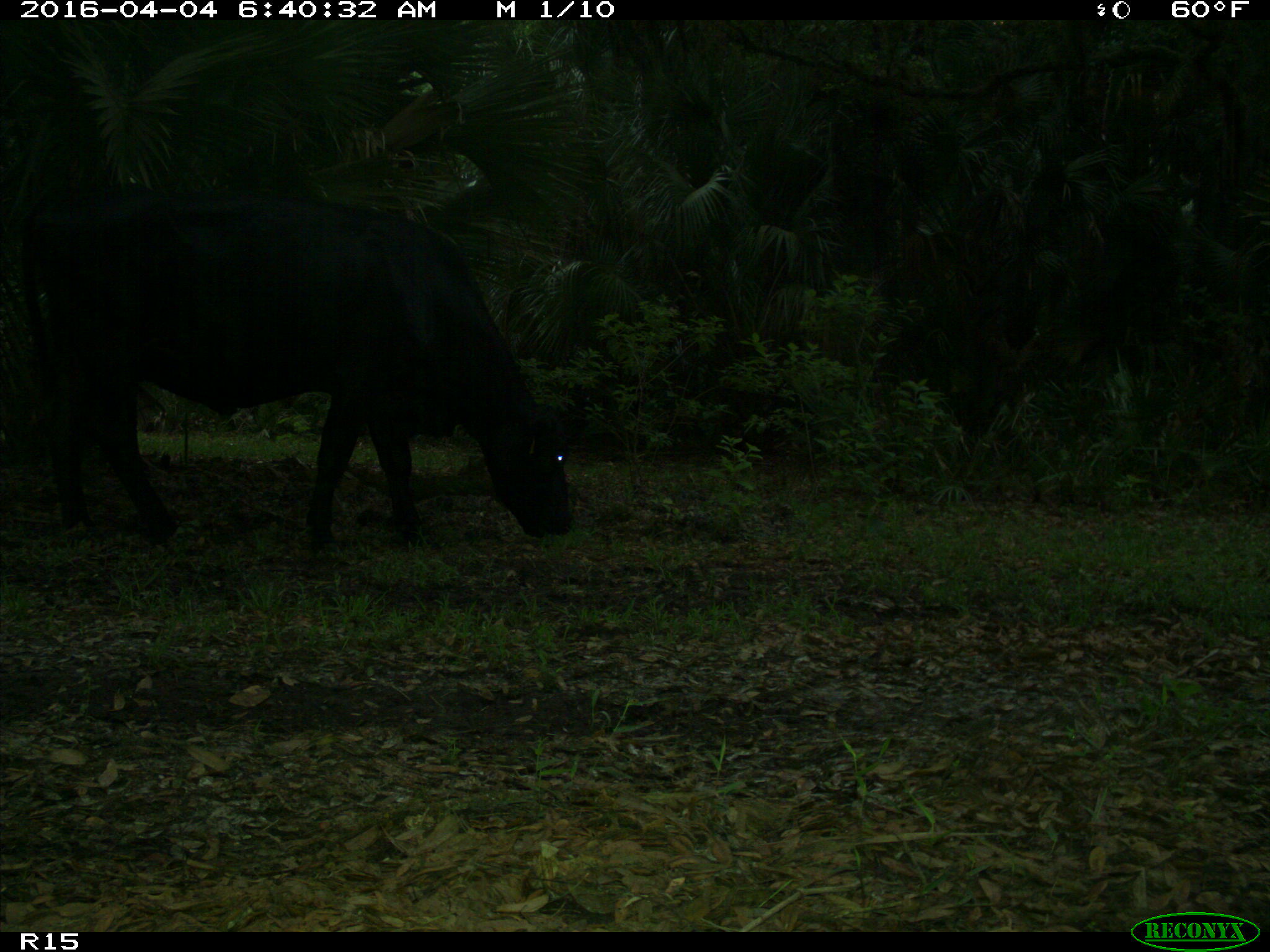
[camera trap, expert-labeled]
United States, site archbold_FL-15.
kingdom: Animalia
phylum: Chordata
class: Mammalia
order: Artiodactyla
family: Bovidae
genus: Bos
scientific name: Bos taurus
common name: domestic cow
Bos taurus (domestic cow).